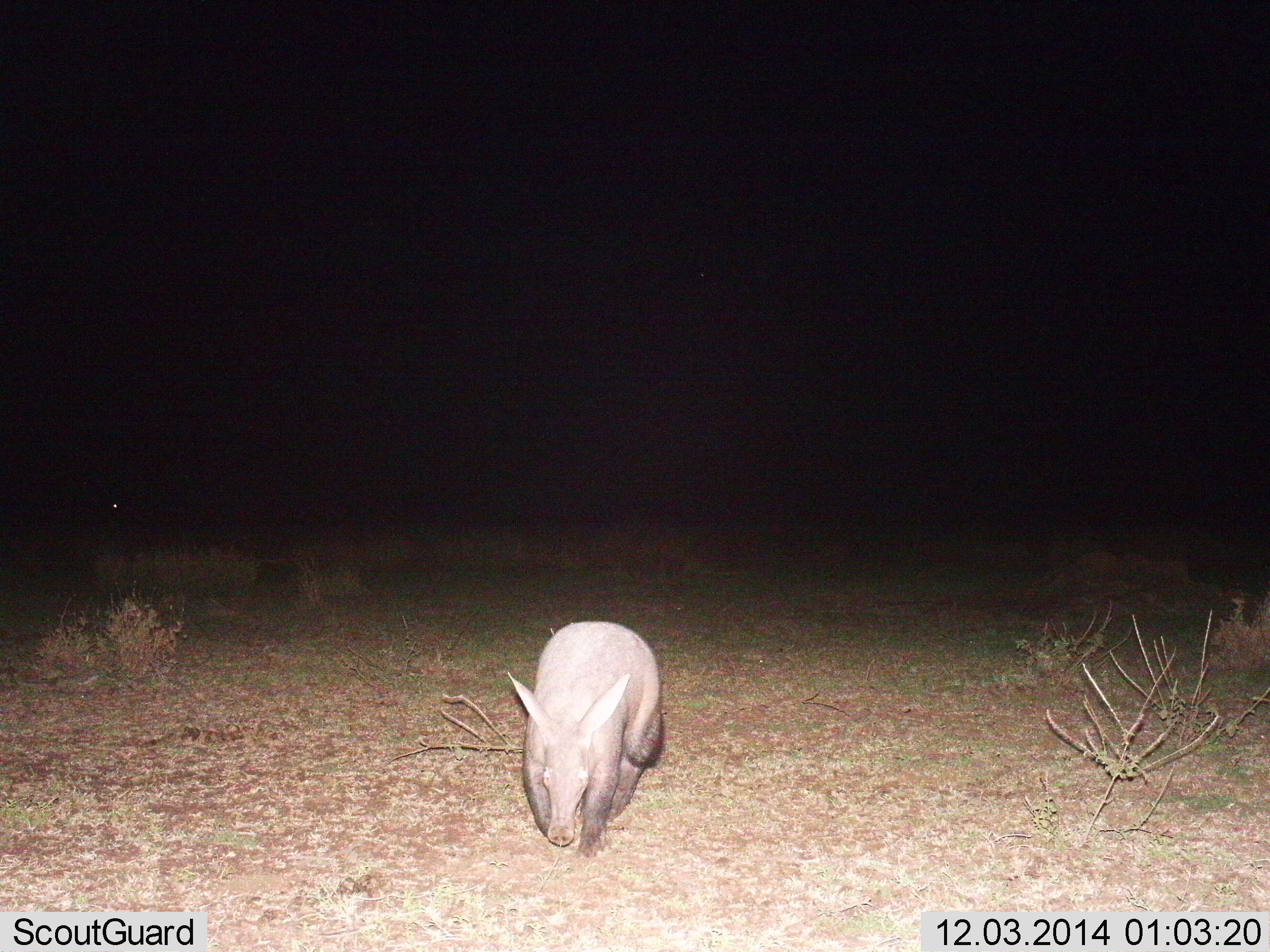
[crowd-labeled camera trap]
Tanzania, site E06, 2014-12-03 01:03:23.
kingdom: Animalia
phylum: Chordata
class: Mammalia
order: Tubulidentata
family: Orycteropodidae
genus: Orycteropus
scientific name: Orycteropus afer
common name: aardvark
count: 1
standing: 20%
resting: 10%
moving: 70%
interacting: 0%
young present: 0%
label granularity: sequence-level